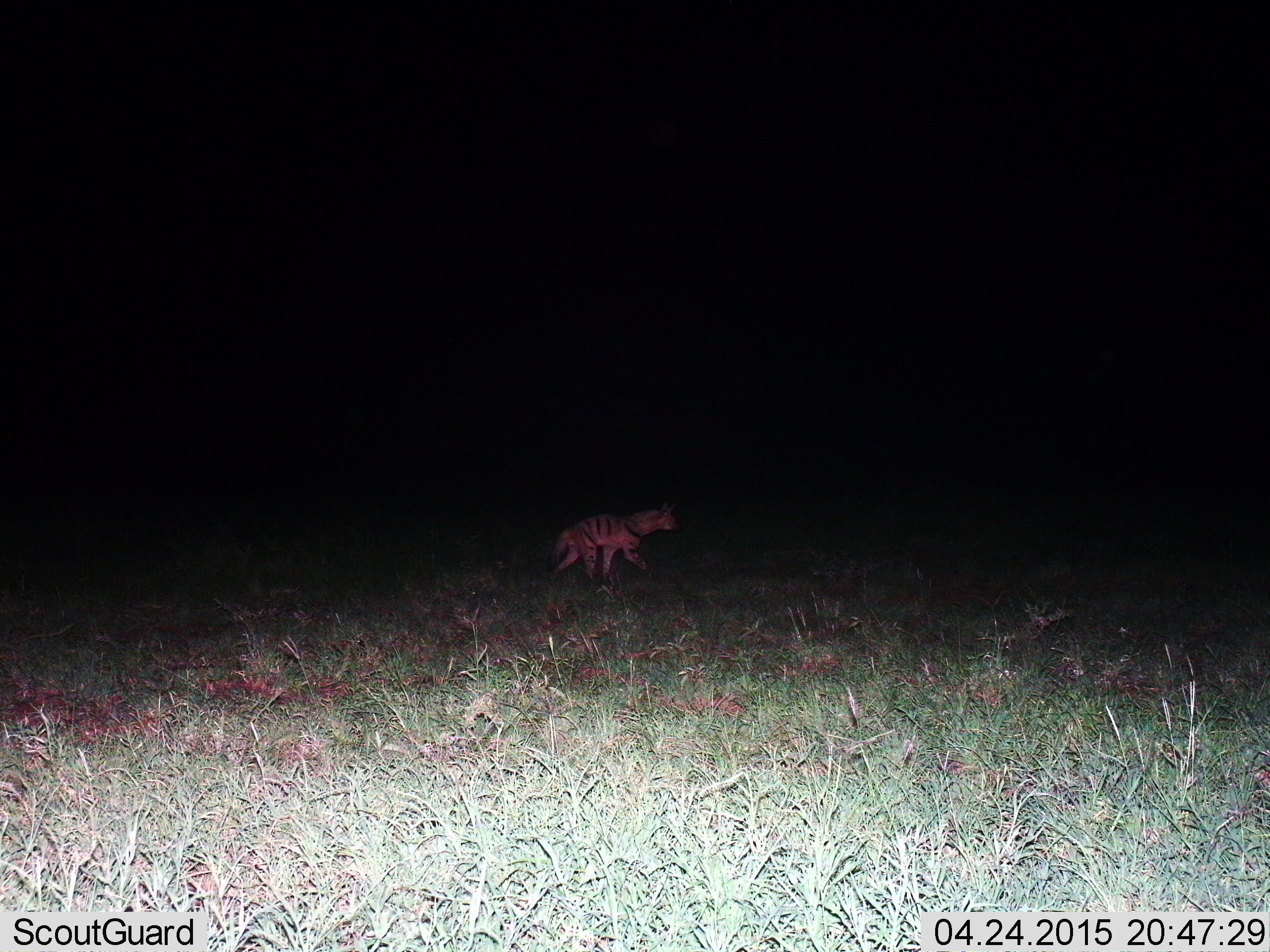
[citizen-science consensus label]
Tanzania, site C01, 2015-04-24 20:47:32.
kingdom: Animalia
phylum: Chordata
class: Mammalia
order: Carnivora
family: Hyaenidae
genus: Proteles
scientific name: Proteles cristatus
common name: aardwolf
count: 1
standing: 10%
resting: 0%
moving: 100%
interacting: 0%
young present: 0%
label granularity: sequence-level